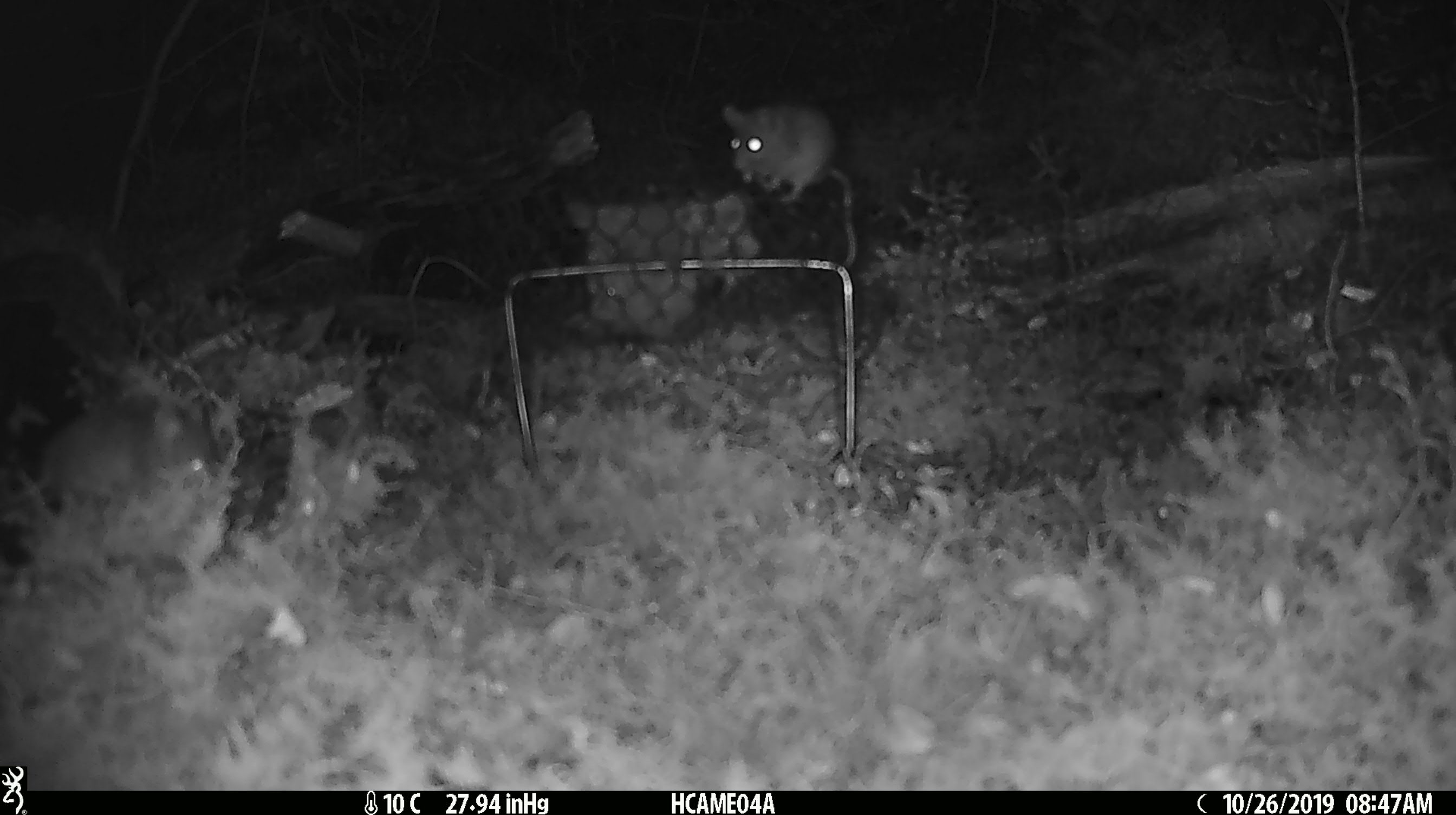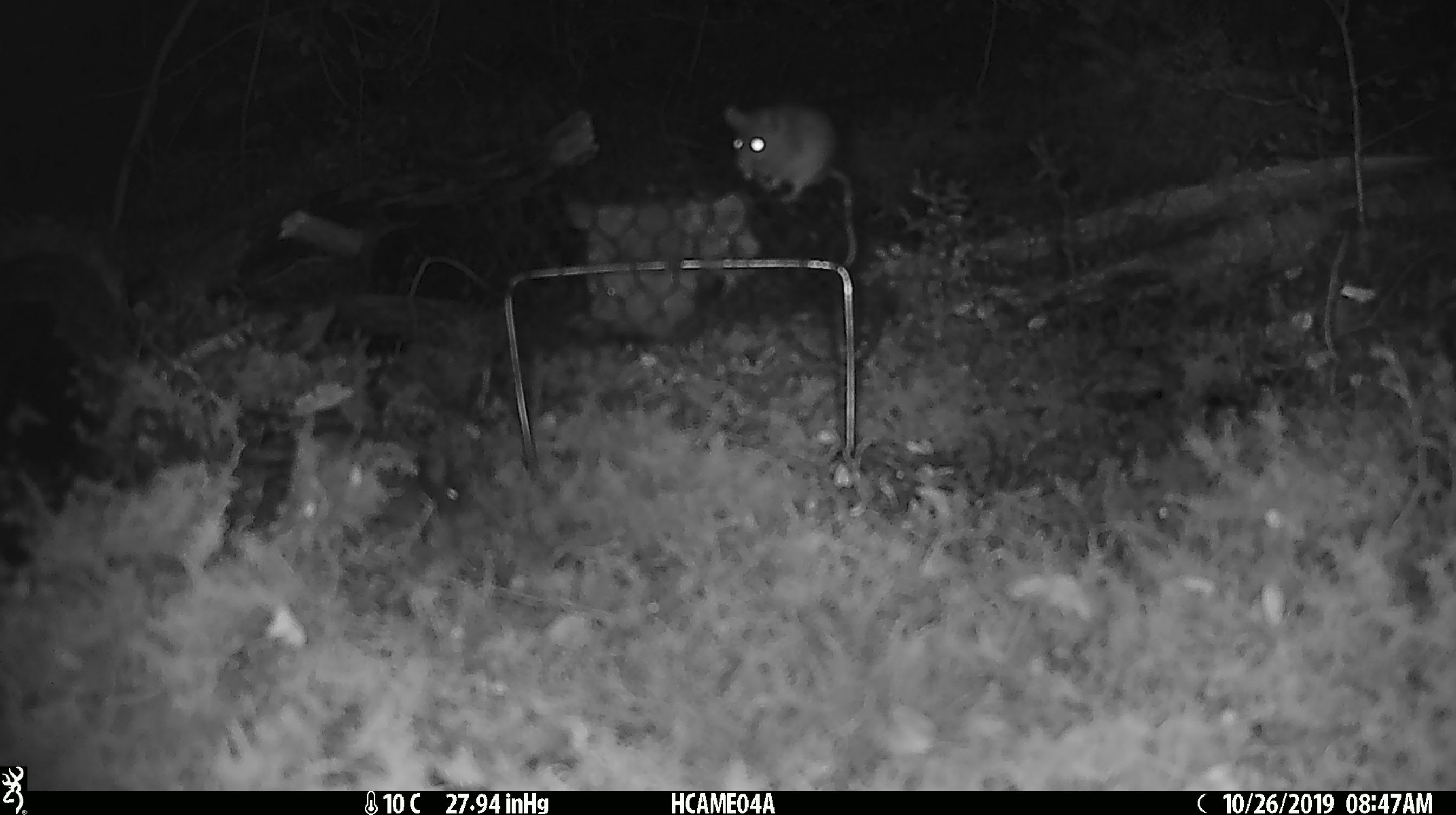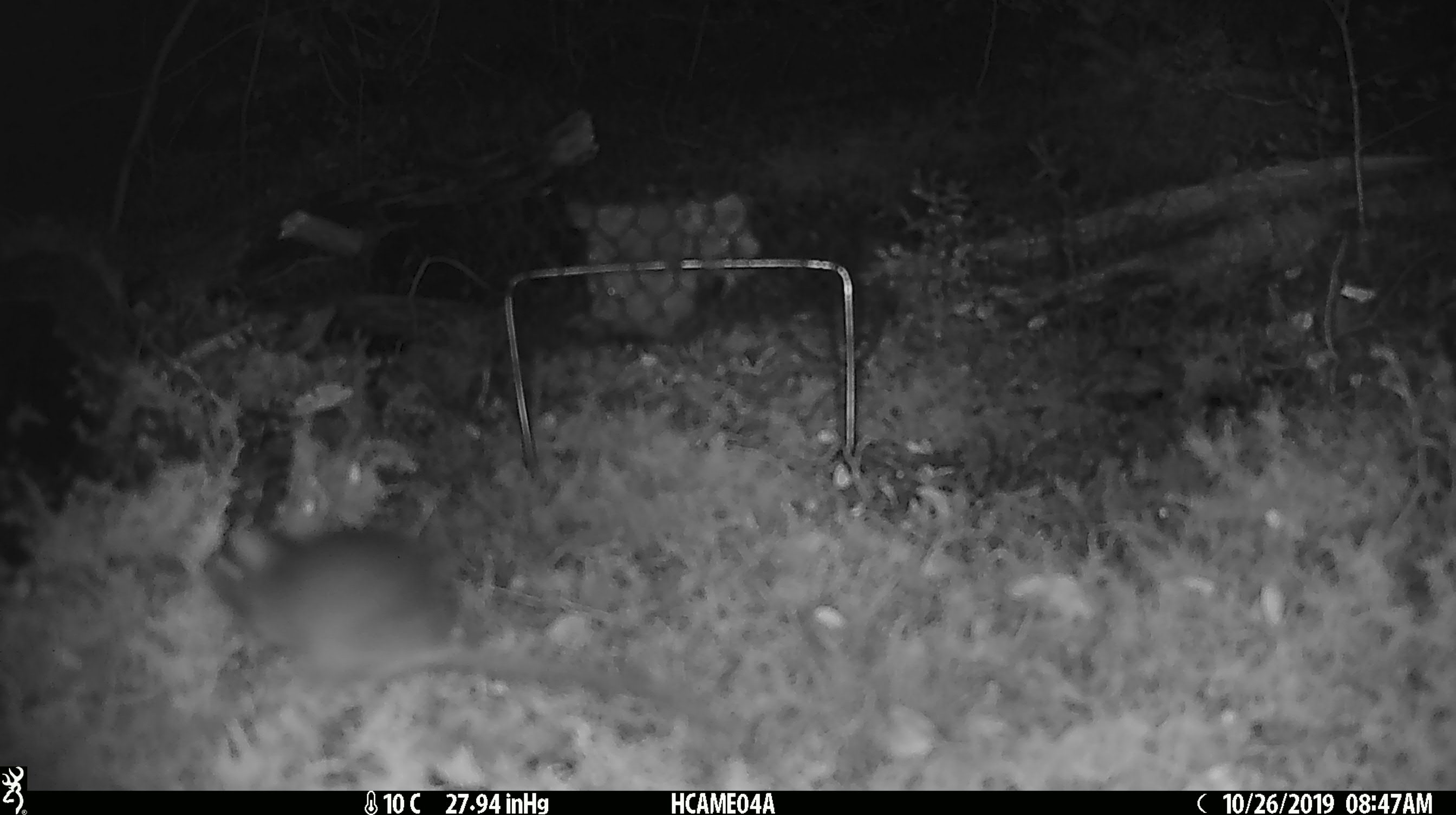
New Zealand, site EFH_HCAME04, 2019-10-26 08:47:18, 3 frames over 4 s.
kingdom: Animalia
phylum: Chordata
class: Mammalia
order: Rodentia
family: Muridae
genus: Mus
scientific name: Mus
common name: mouse